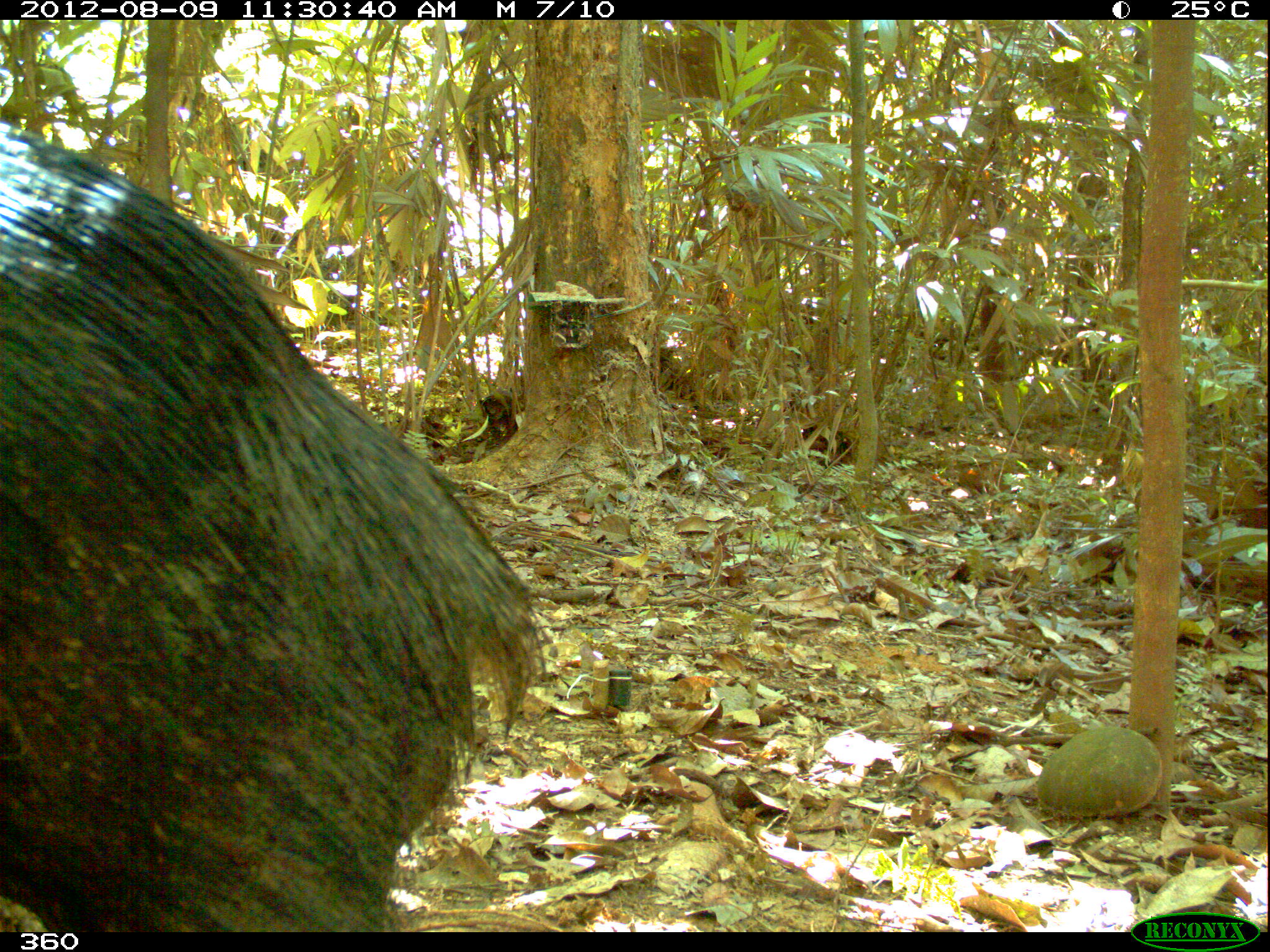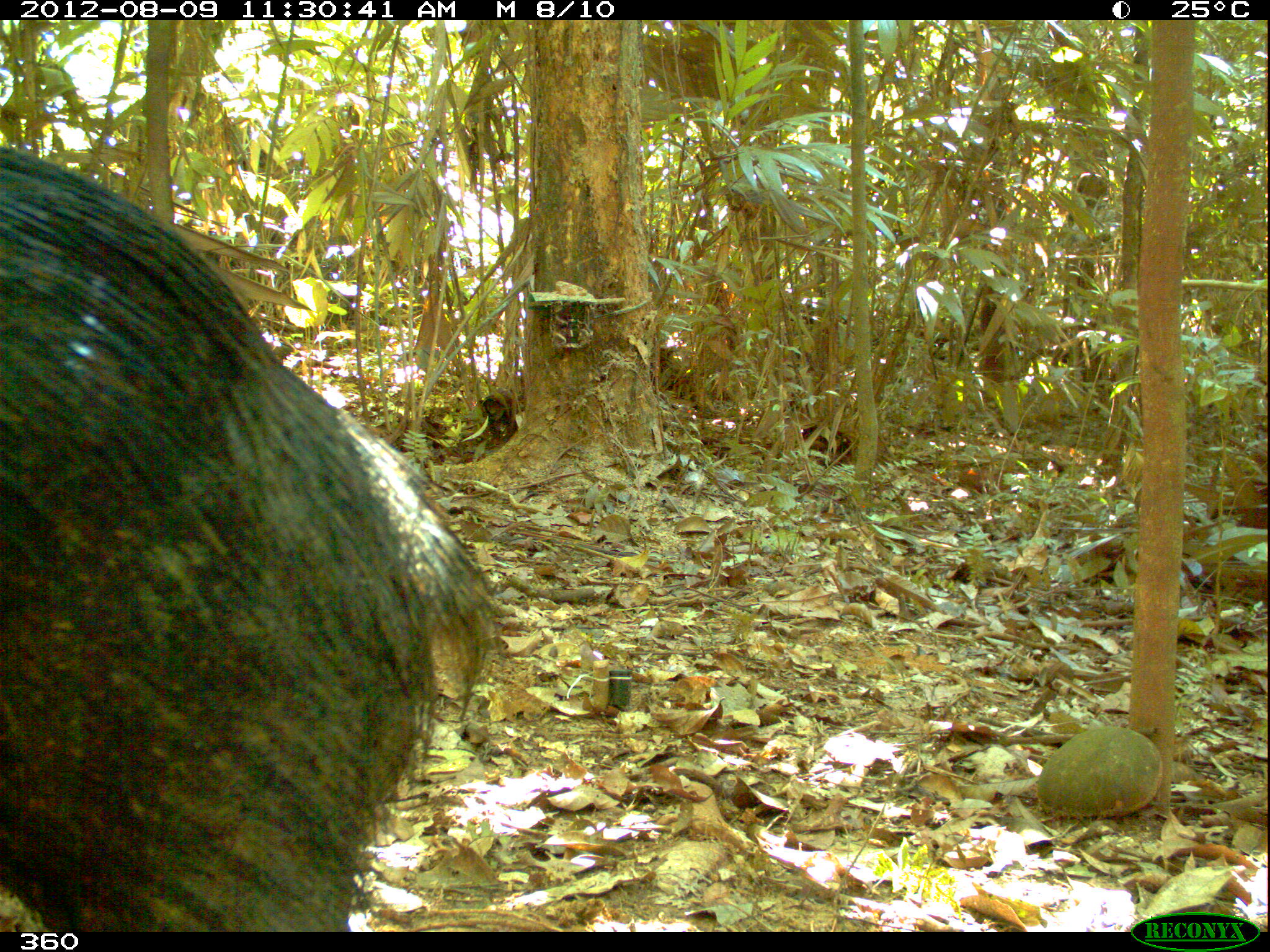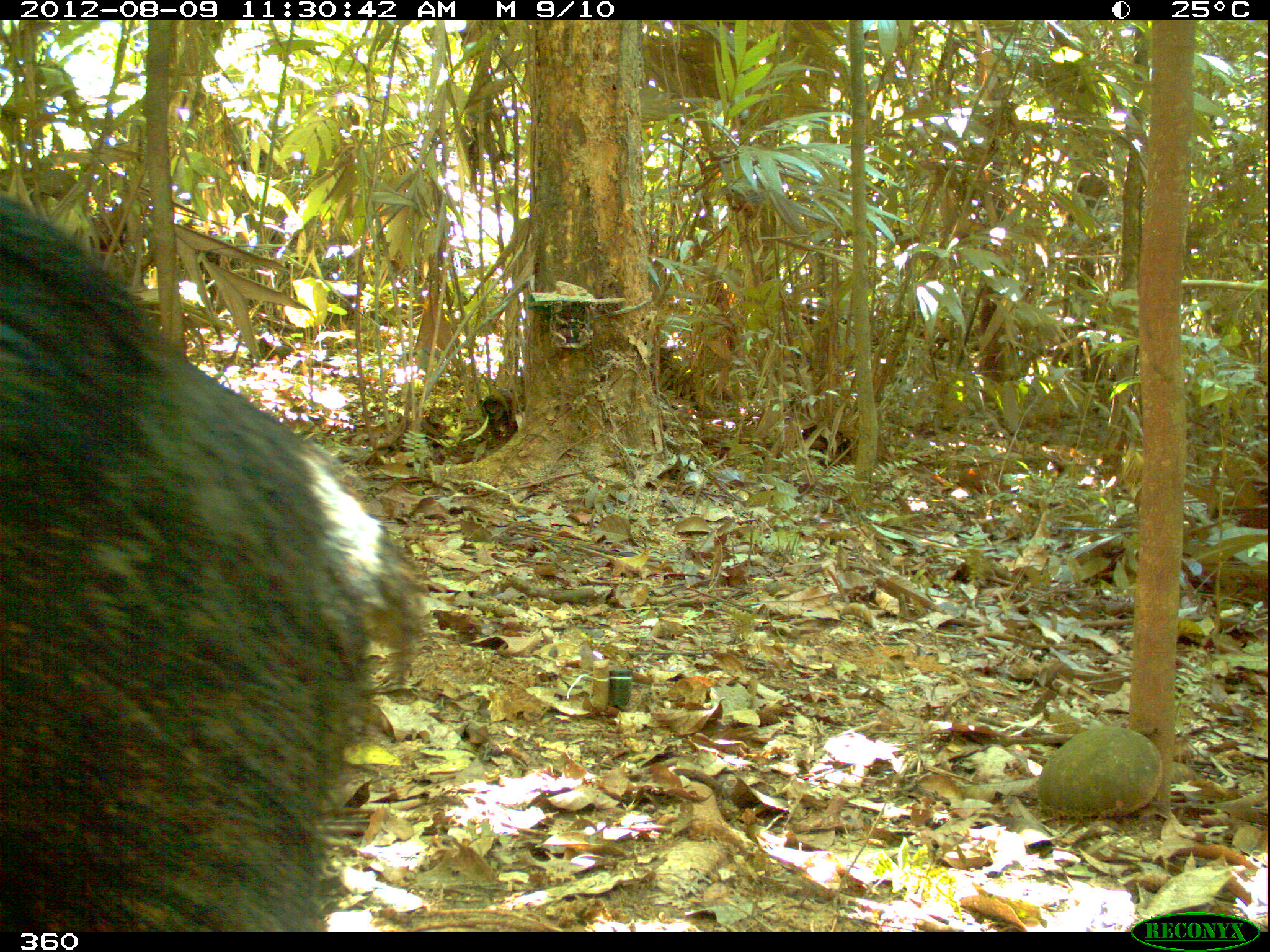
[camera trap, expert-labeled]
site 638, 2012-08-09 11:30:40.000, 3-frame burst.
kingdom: Animalia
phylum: Chordata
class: Mammalia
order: Artiodactyla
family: Tayassuidae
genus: Tayassu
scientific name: Tayassu pecari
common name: white-lipped peccary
Tayassu pecari (white-lipped peccary).